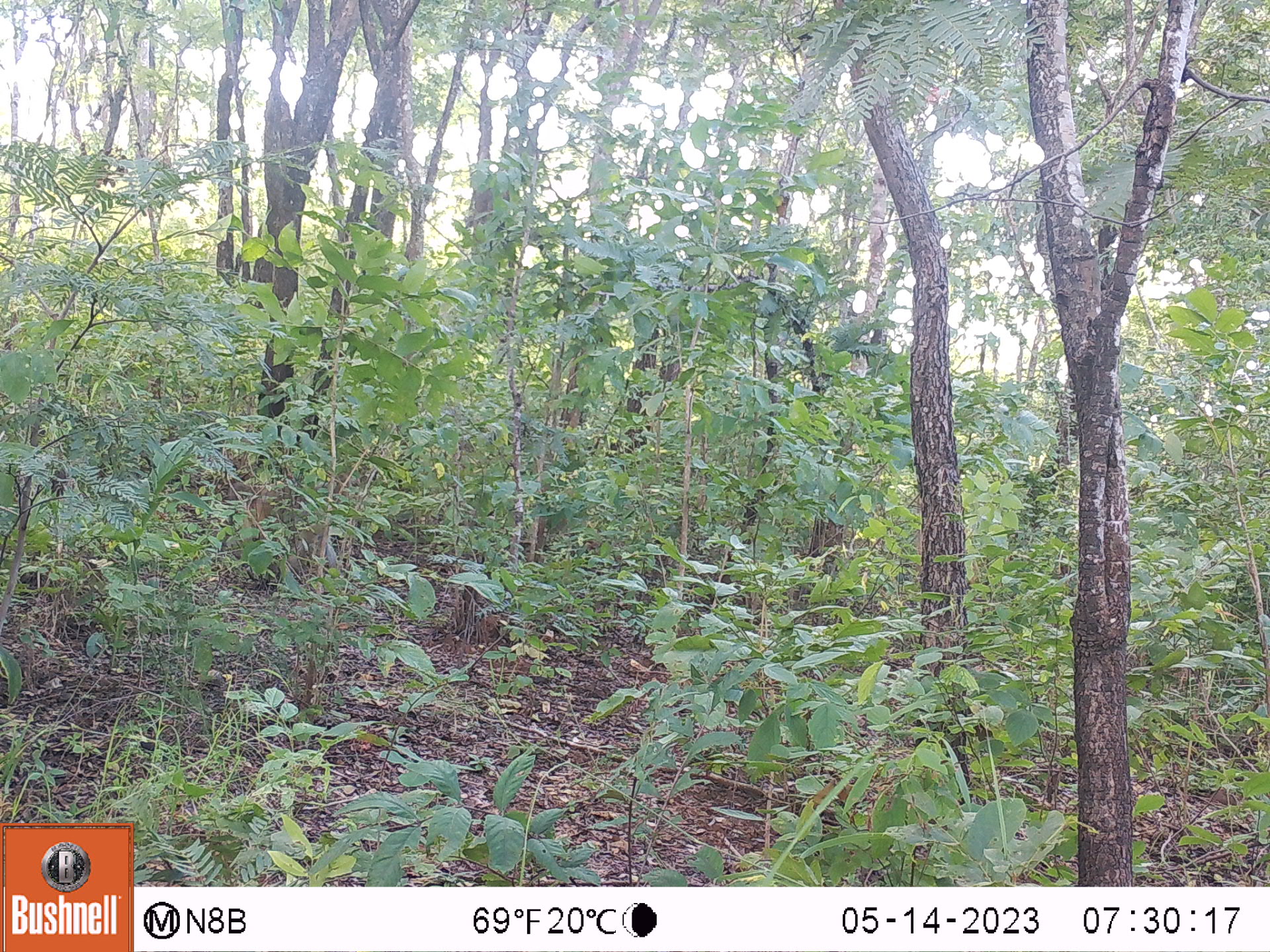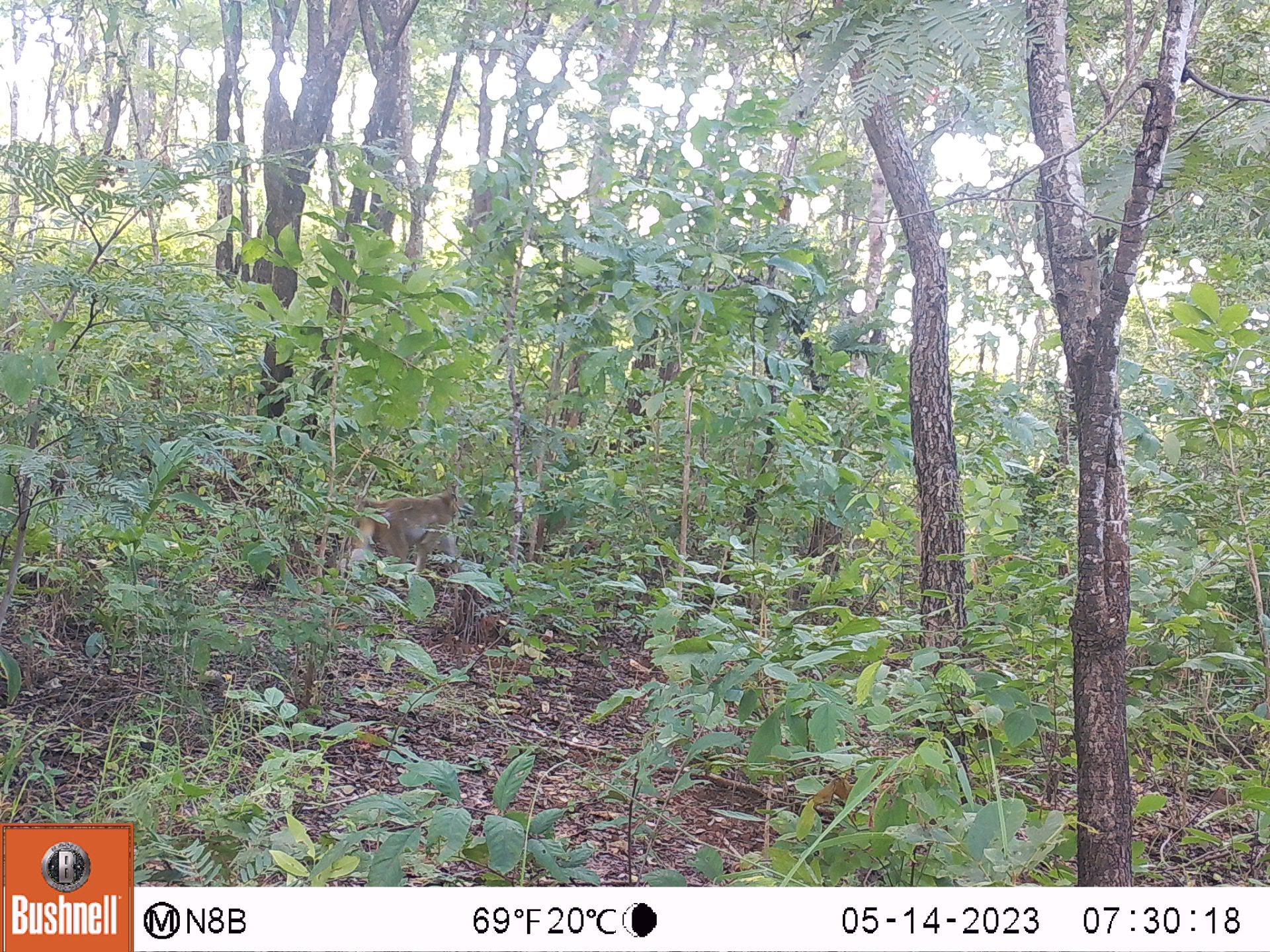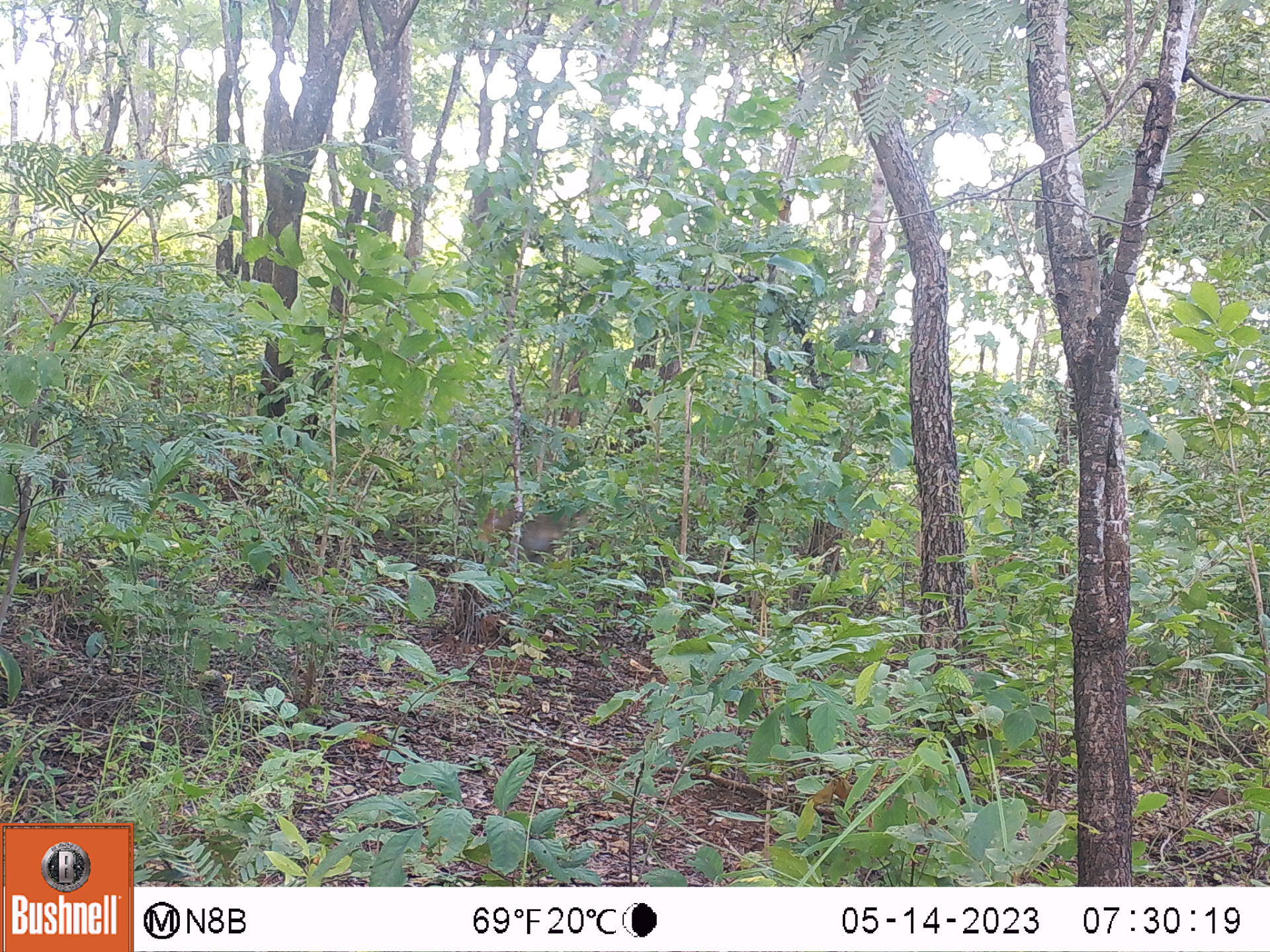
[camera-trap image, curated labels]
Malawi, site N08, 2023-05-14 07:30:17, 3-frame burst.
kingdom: Animalia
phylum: Chordata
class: Mammalia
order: Primates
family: Cercopithecidae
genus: Papio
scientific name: Papio cynocephalus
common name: yellow baboon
Yellow baboon (Papio cynocephalus), count 1.